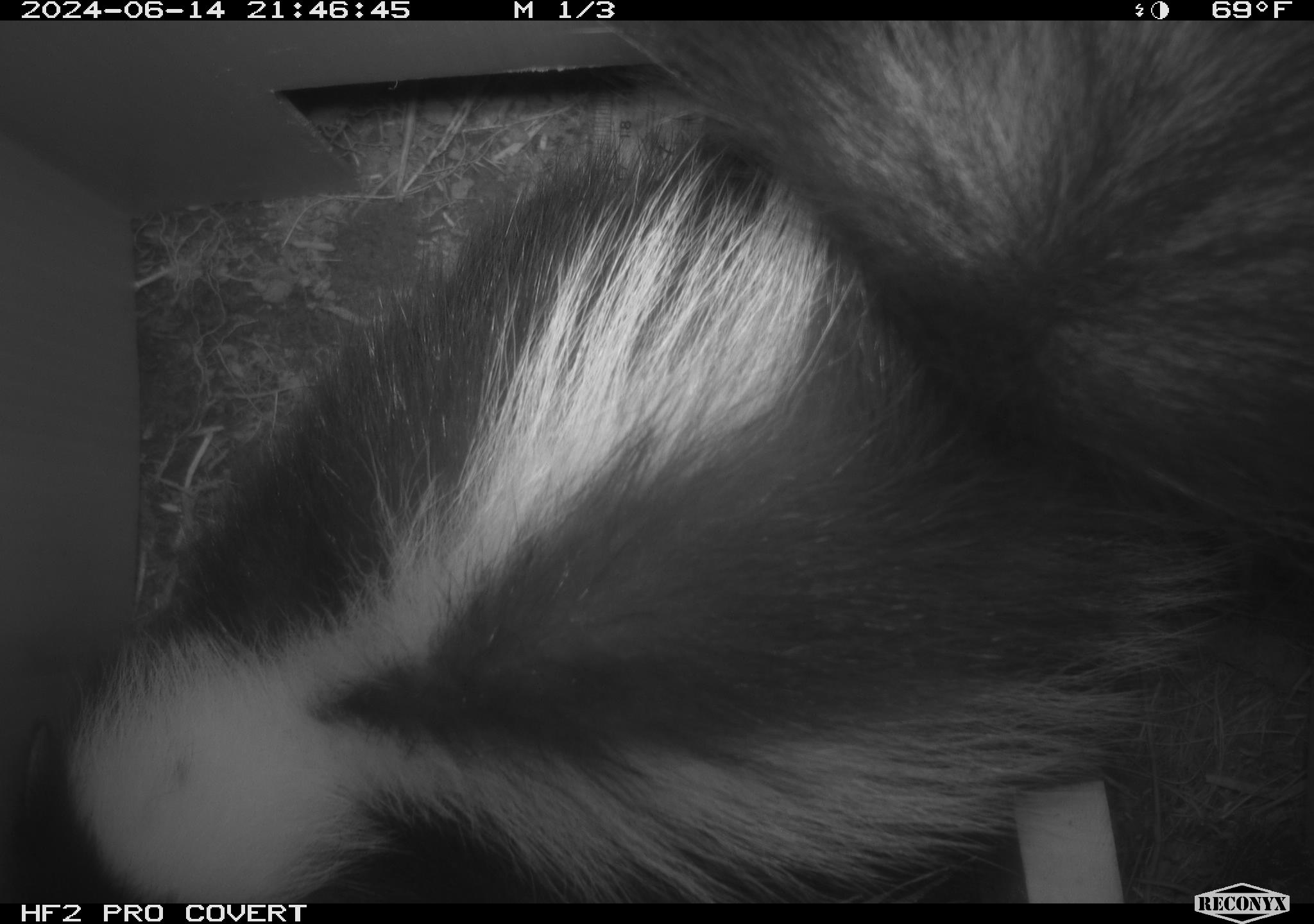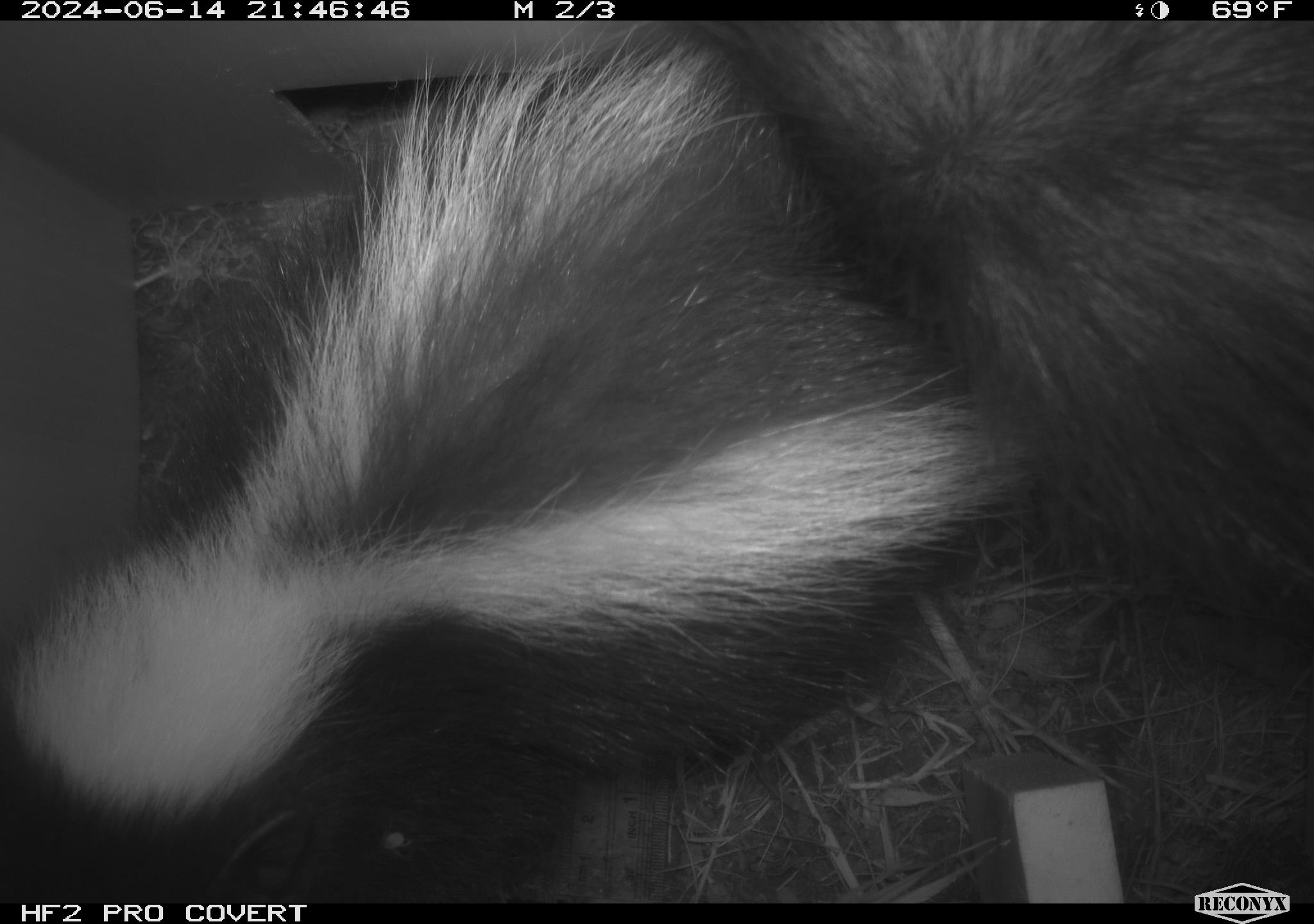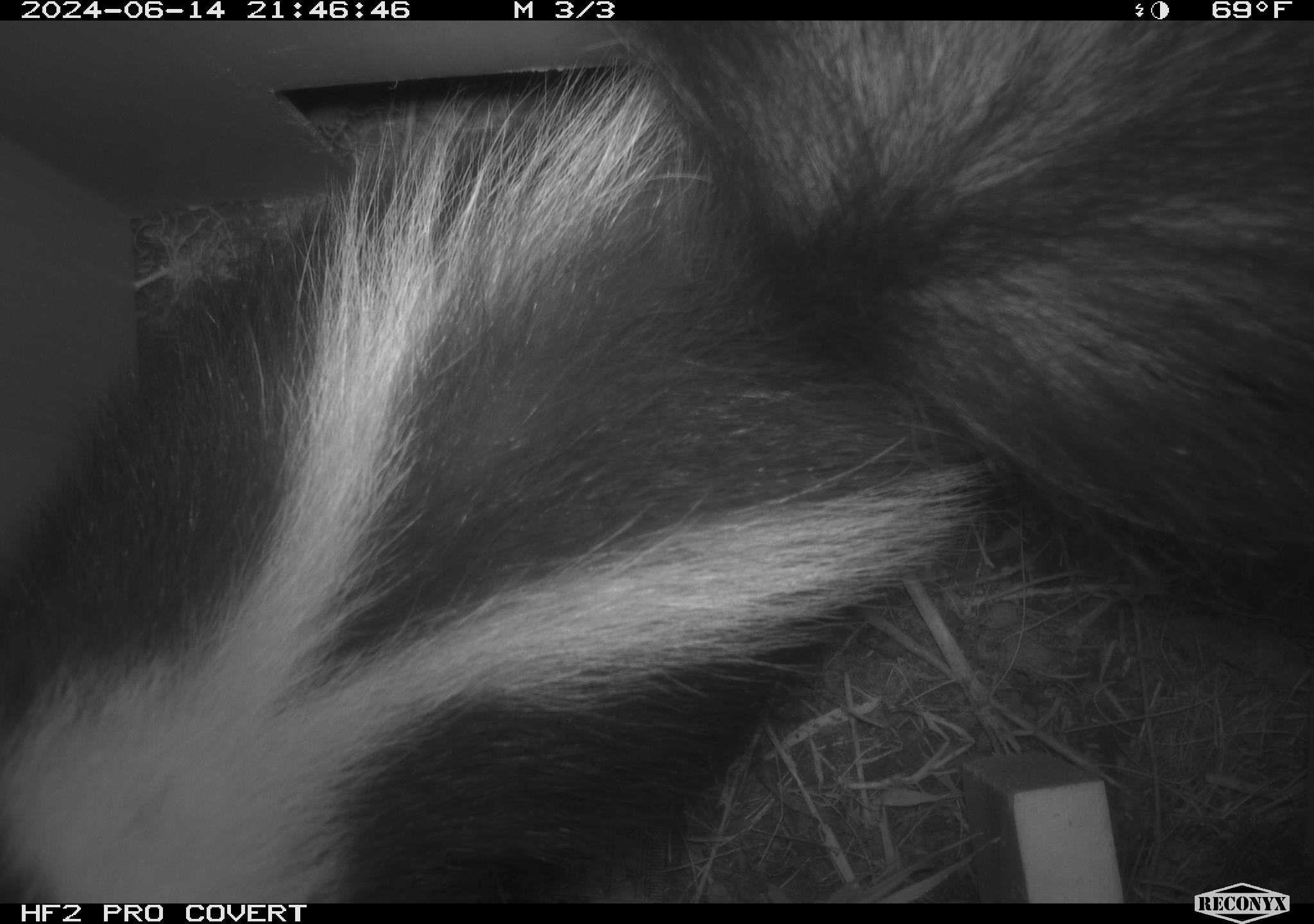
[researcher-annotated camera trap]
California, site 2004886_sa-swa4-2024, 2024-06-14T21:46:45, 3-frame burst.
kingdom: Animalia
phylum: Chordata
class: Mammalia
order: Carnivora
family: Mephitidae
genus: Mephitis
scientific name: Mephitis mephitis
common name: striped skunk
Striped skunk (Mephitis mephitis).